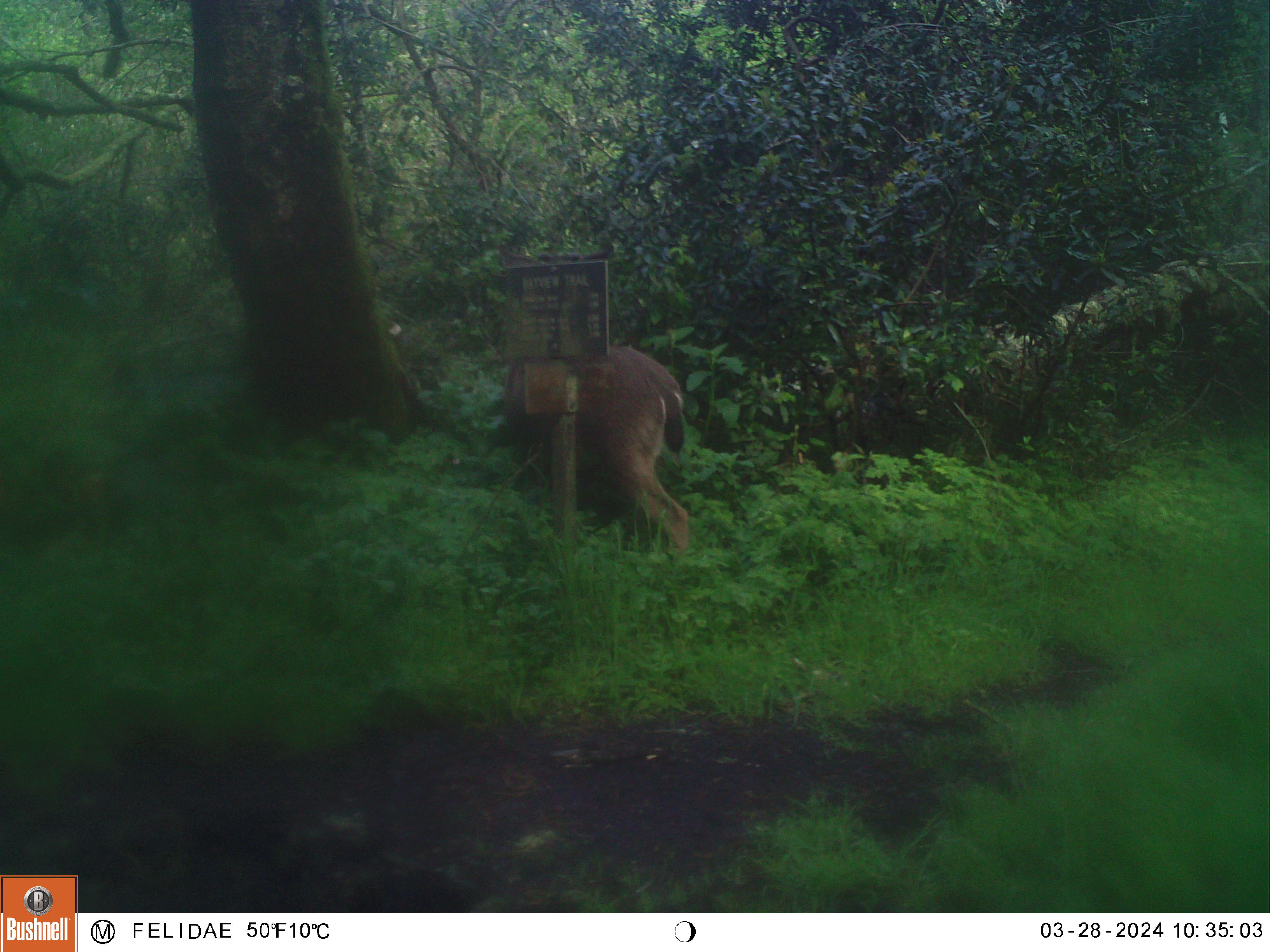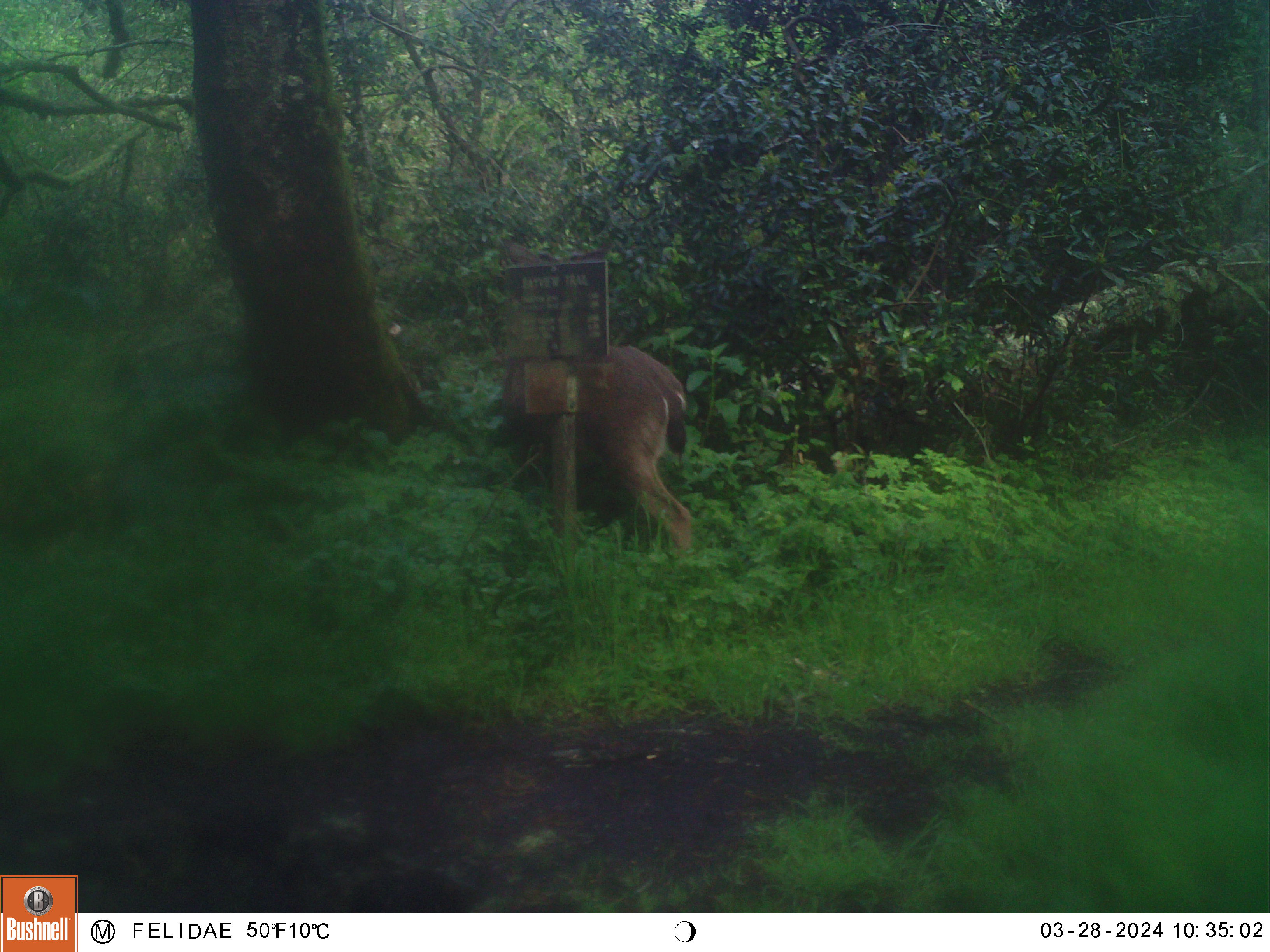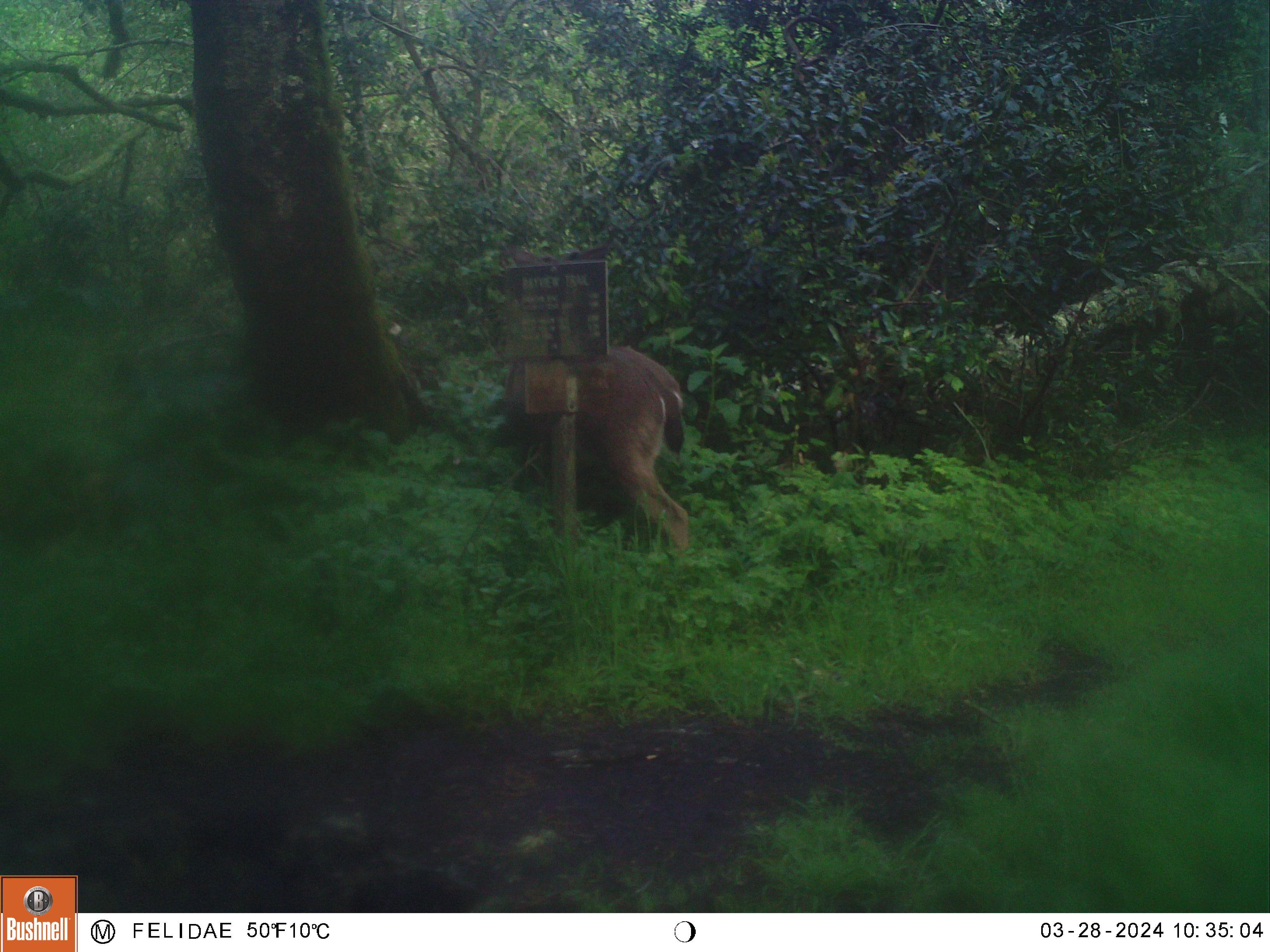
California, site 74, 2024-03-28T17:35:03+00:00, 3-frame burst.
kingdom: Animalia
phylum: Chordata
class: Mammalia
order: Artiodactyla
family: Cervidae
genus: Odocoileus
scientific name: Odocoileus hemionus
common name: mule deer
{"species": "mule deer (Odocoileus hemionus)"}